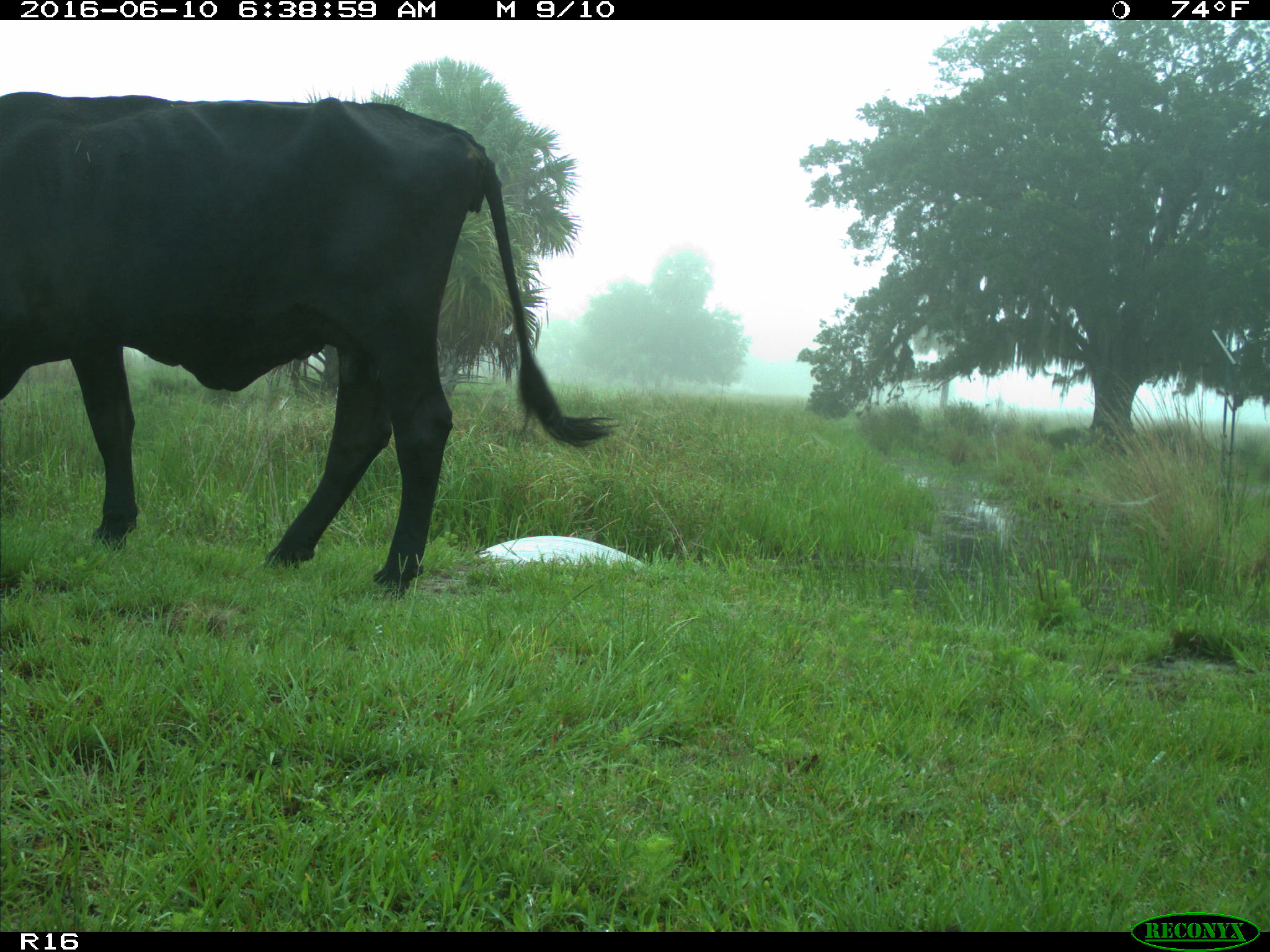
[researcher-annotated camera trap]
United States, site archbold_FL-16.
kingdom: Animalia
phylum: Chordata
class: Mammalia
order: Artiodactyla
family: Bovidae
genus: Bos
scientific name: Bos taurus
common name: domestic cow